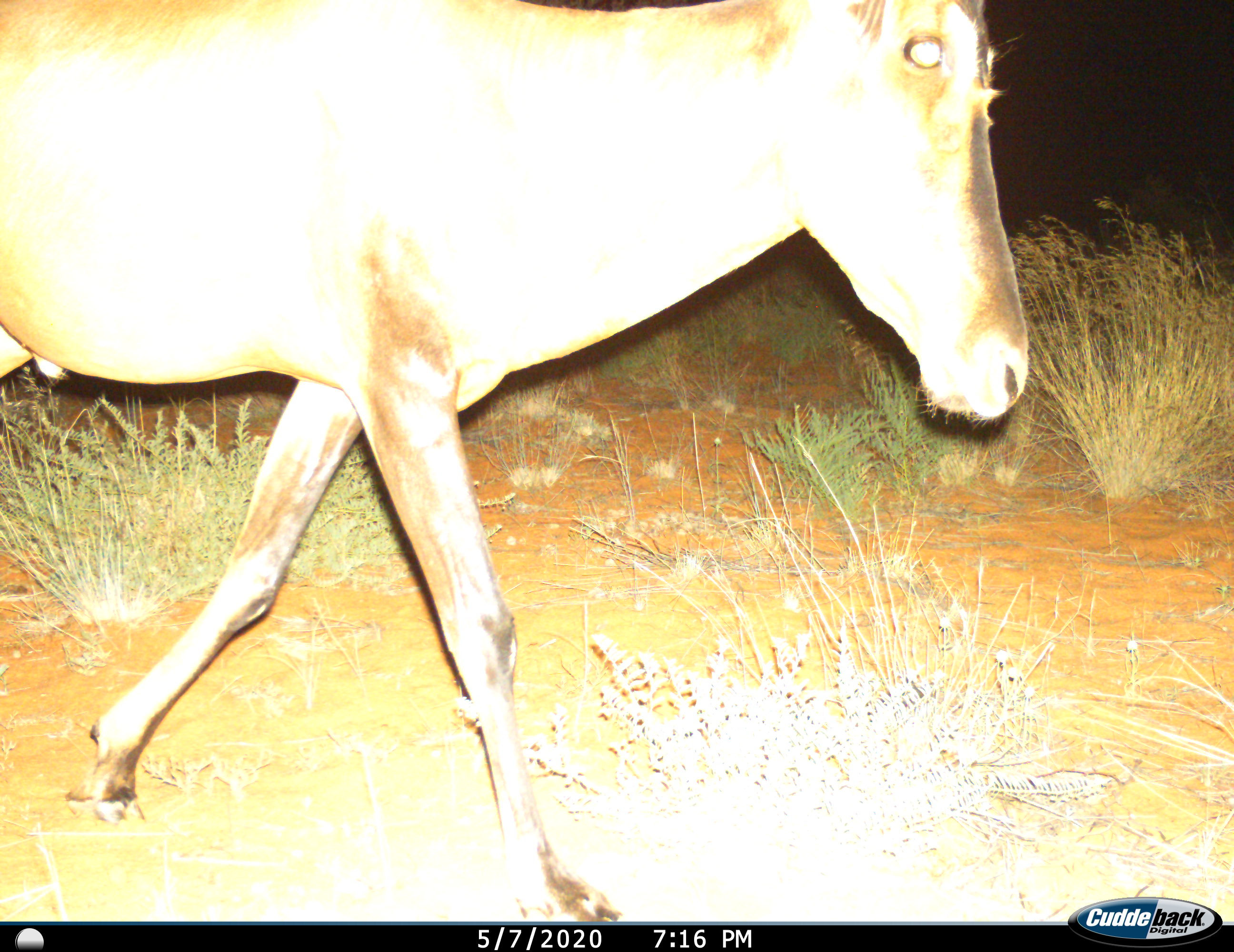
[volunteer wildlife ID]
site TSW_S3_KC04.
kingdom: Animalia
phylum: Chordata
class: Mammalia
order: Artiodactyla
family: Bovidae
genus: Alcelaphus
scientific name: Alcelaphus buselaphus caama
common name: red hartebeest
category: hartebeestred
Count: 1.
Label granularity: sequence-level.